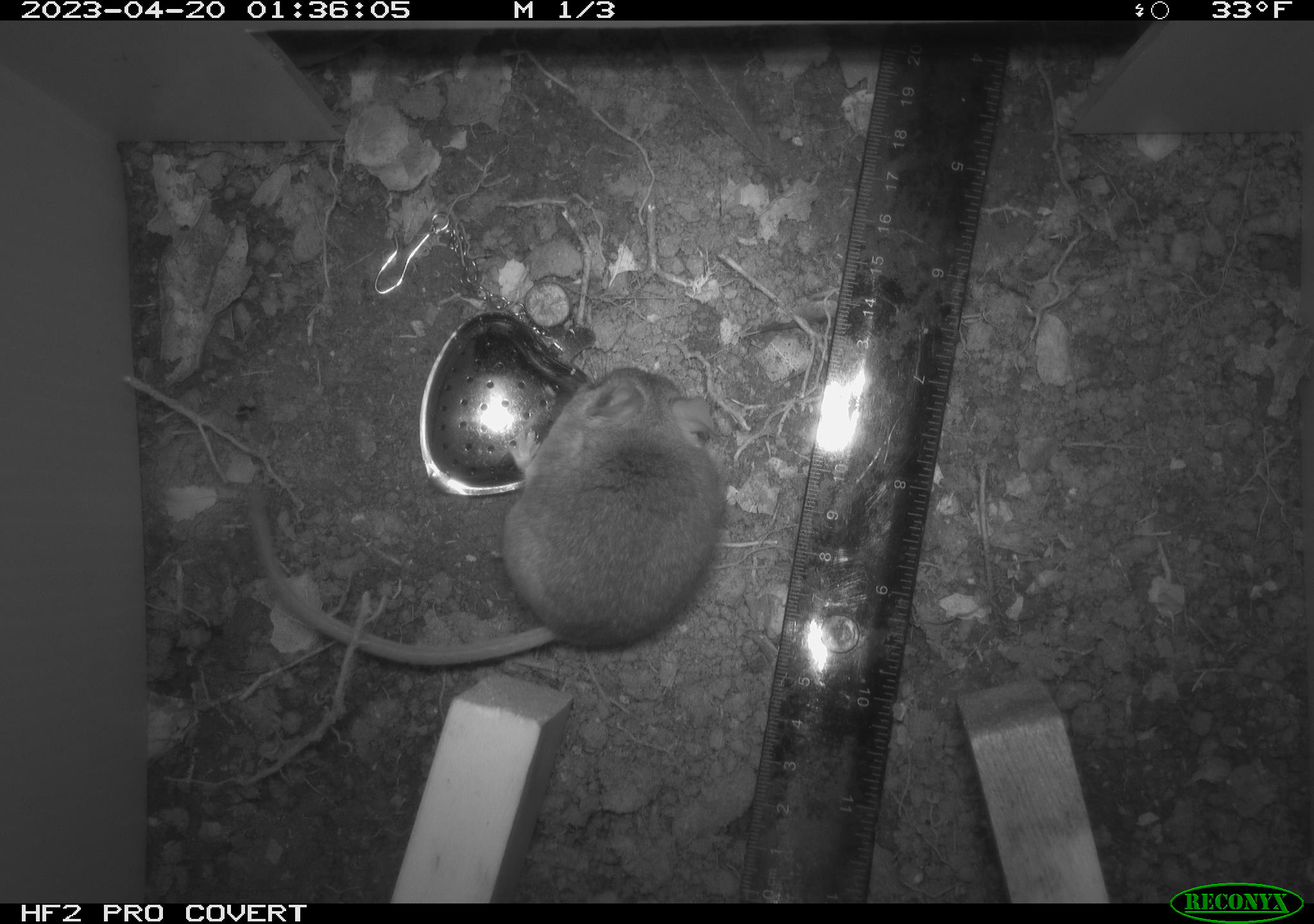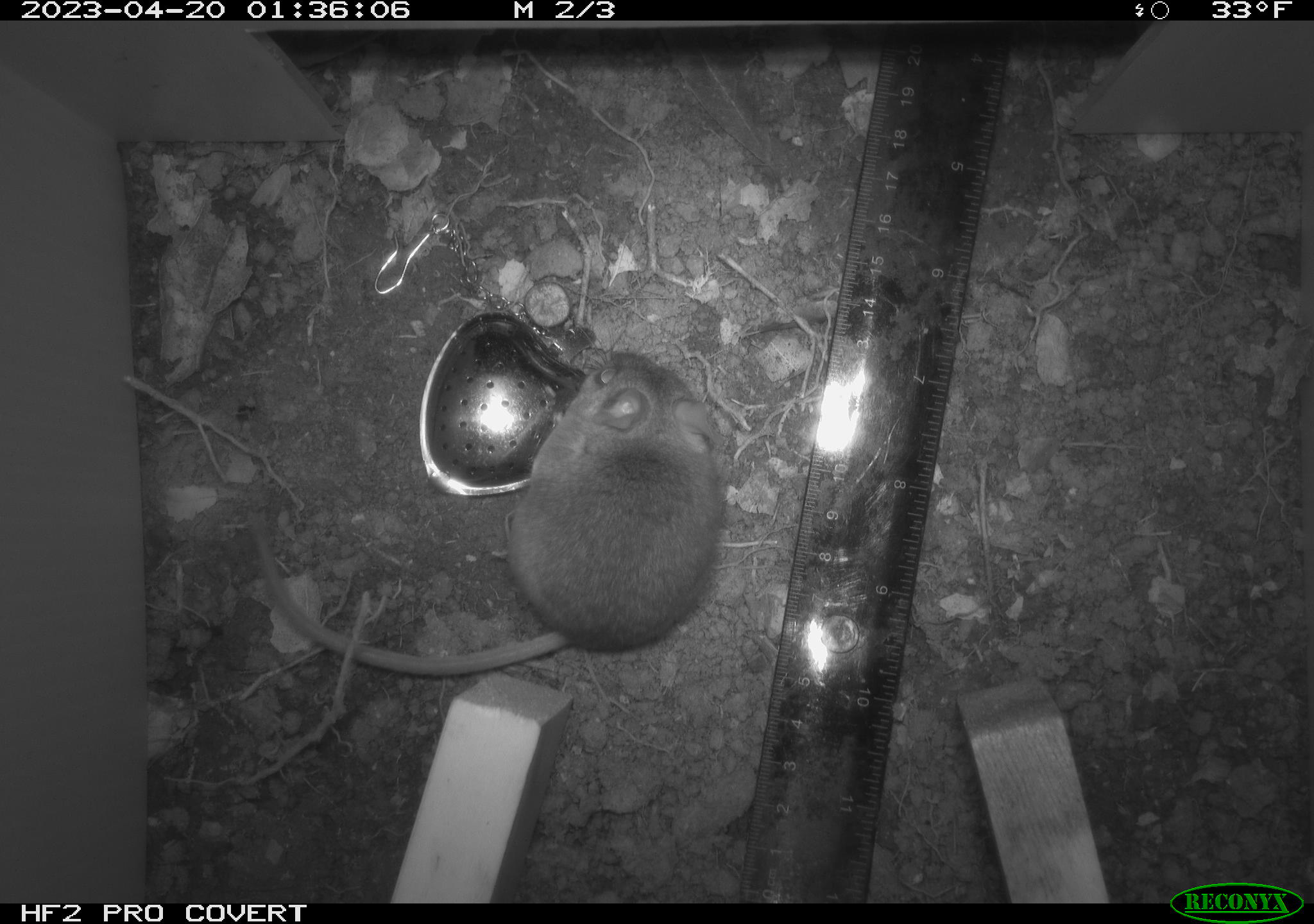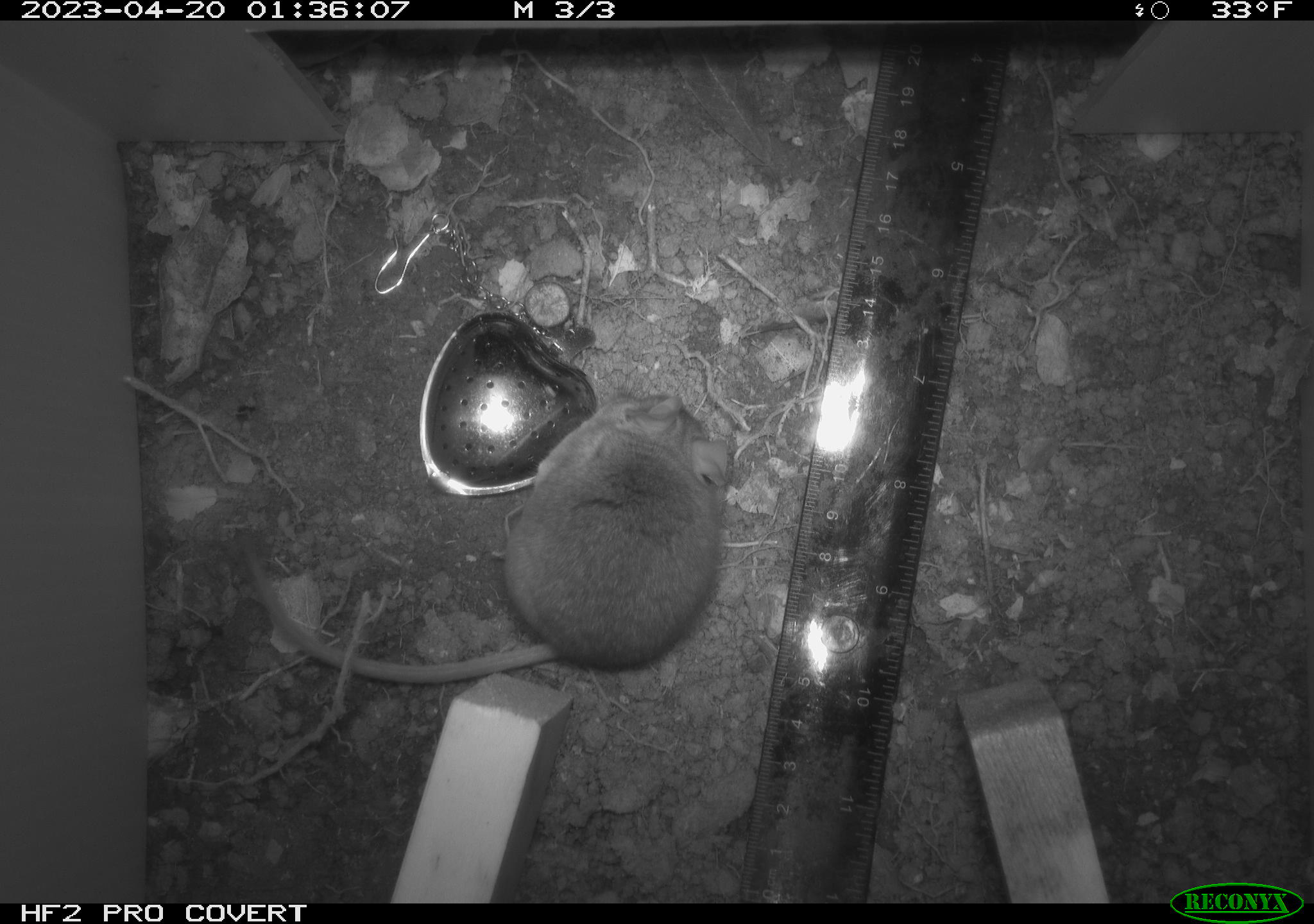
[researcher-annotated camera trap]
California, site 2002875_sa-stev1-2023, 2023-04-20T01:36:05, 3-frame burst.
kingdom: Animalia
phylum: Chordata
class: Mammalia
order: Rodentia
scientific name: Rodentia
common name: mouse species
Mouse species (Rodentia).